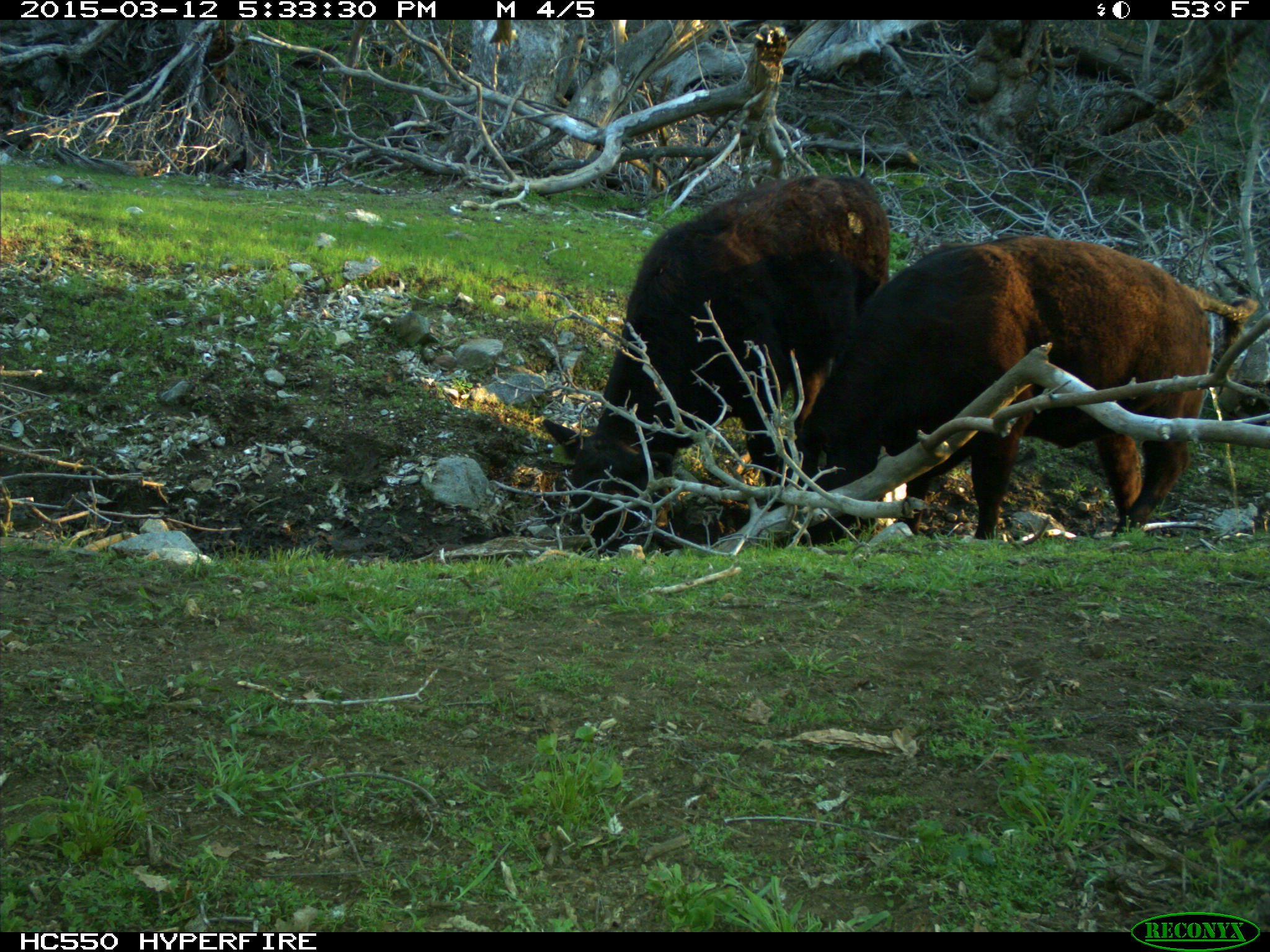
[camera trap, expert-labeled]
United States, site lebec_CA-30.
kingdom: Animalia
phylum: Chordata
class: Mammalia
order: Artiodactyla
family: Bovidae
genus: Bos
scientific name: Bos taurus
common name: domestic cow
Bos taurus (domestic cow).